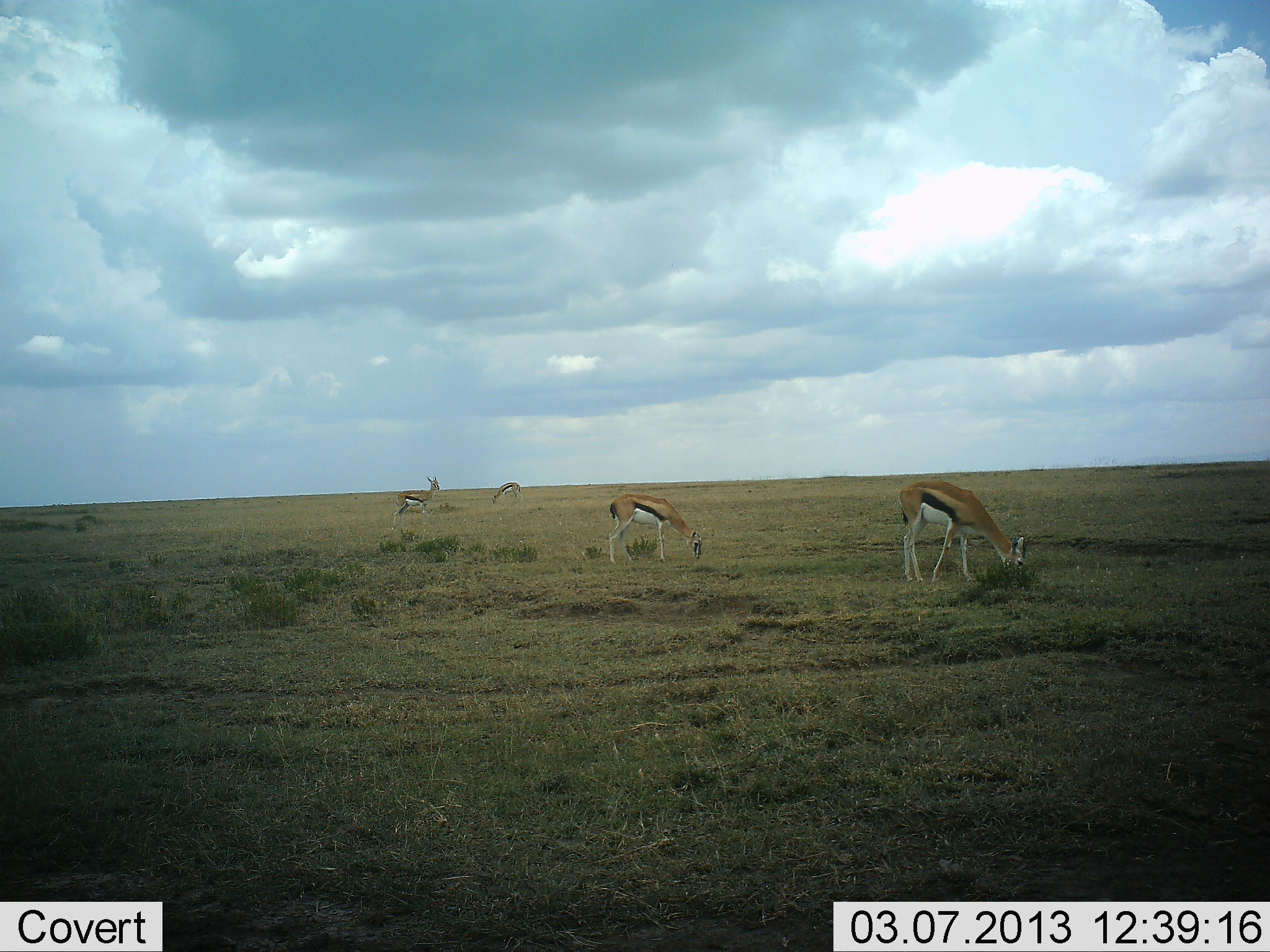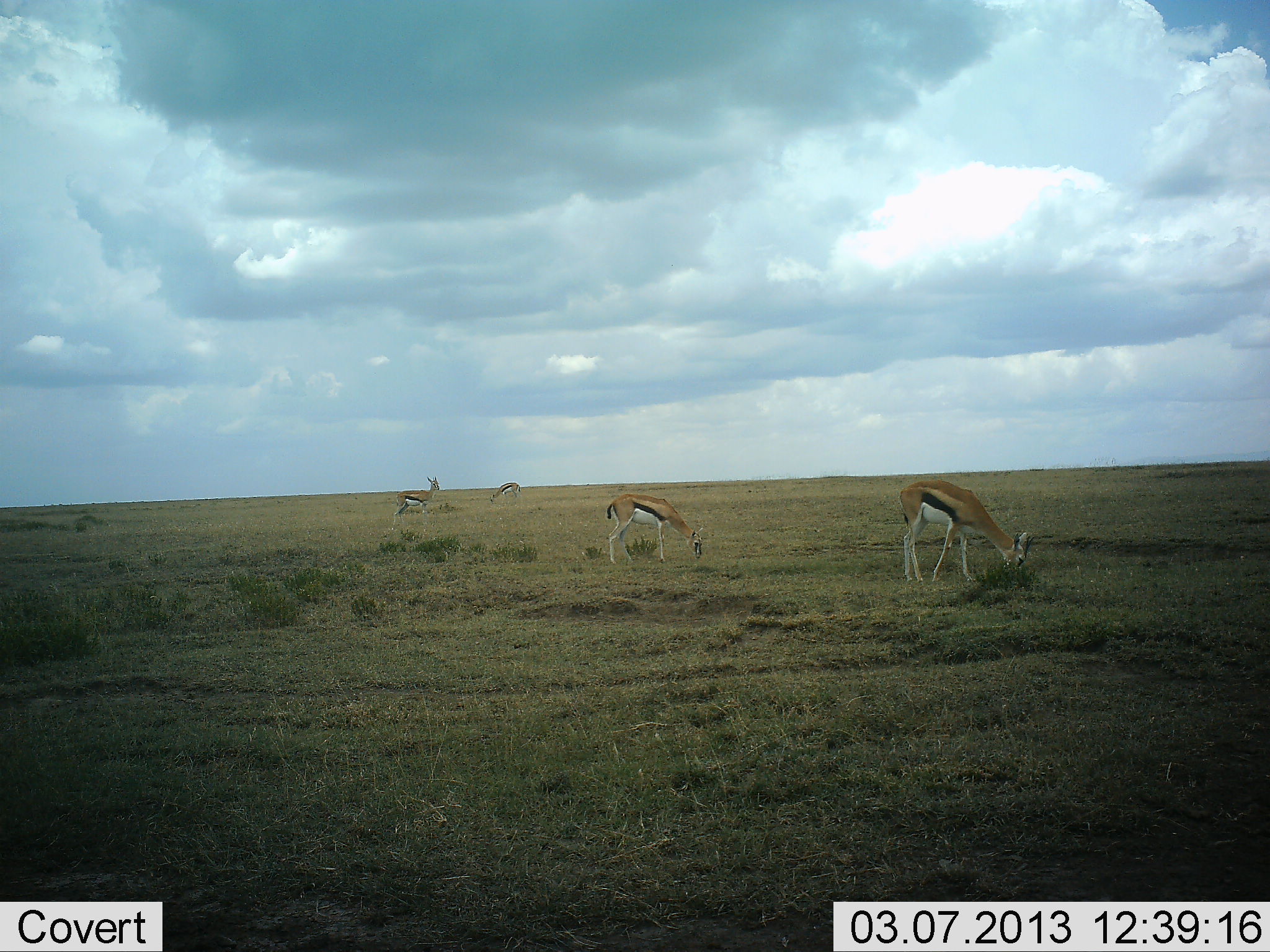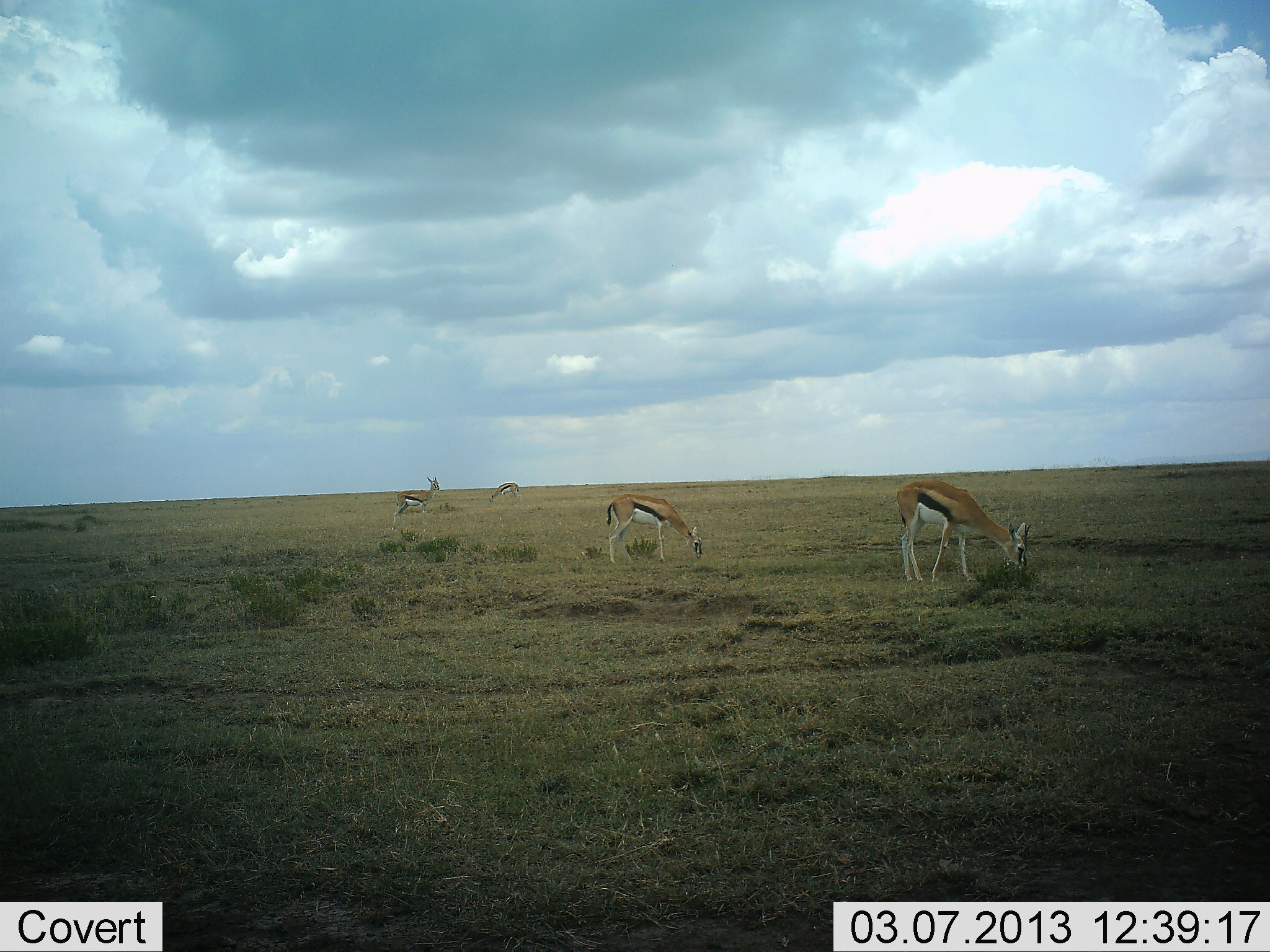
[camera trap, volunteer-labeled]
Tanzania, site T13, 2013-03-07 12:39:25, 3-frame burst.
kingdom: Animalia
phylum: Chordata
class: Mammalia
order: Artiodactyla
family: Bovidae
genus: Eudorcas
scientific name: Eudorcas thomsonii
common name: thomson's gazelle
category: gazellethomsons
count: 4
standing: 55%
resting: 0%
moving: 5%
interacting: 0%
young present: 0%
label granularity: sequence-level